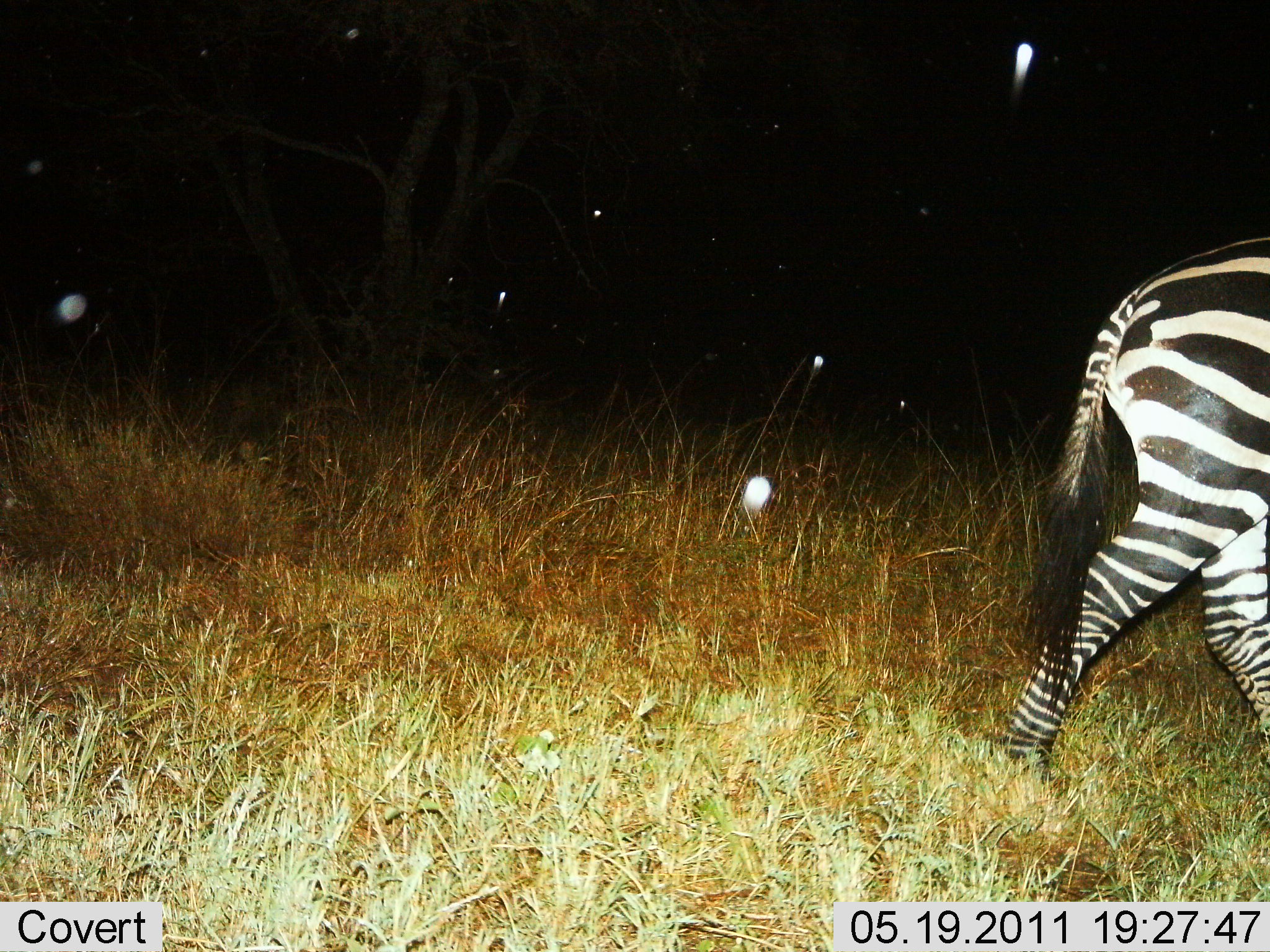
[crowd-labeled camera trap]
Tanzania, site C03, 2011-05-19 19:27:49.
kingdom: Animalia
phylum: Chordata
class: Mammalia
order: Perissodactyla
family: Equidae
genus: Equus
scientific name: Equus quagga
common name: plains zebra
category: zebra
Zebra (plains zebra) (Equus quagga), count 1. Behavior (volunteer vote fractions): standing 0%, resting 0%, moving 100%, interacting 0%. Young present (vote fraction): 0%. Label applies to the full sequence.